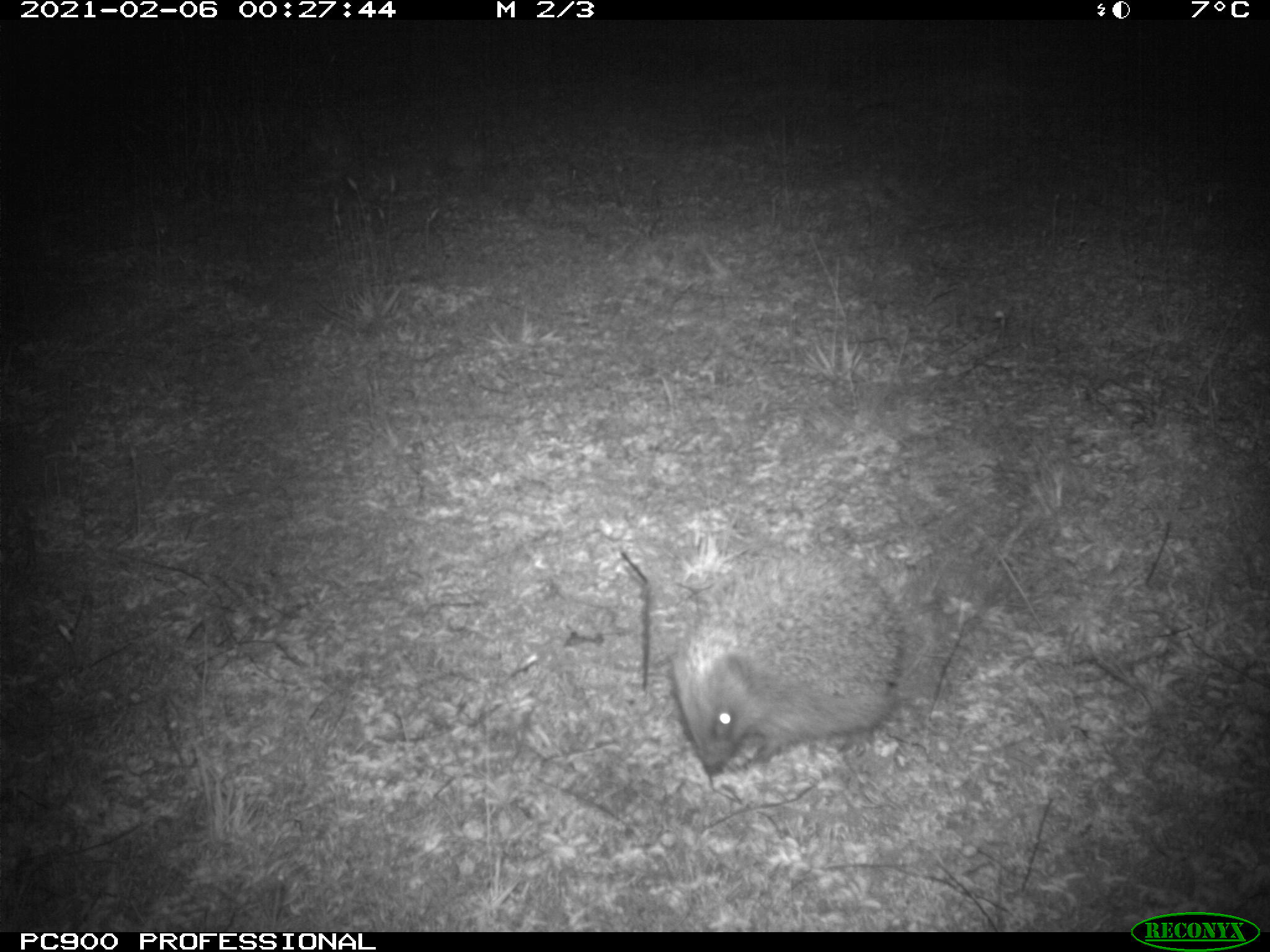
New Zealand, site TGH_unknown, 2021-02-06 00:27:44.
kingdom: Animalia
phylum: Chordata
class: Mammalia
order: Eulipotyphla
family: Erinaceidae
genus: Erinaceus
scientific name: Erinaceus europaeus europaeus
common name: european hedgehog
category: hedgehog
Hedgehog (european hedgehog) (Erinaceus europaeus europaeus).